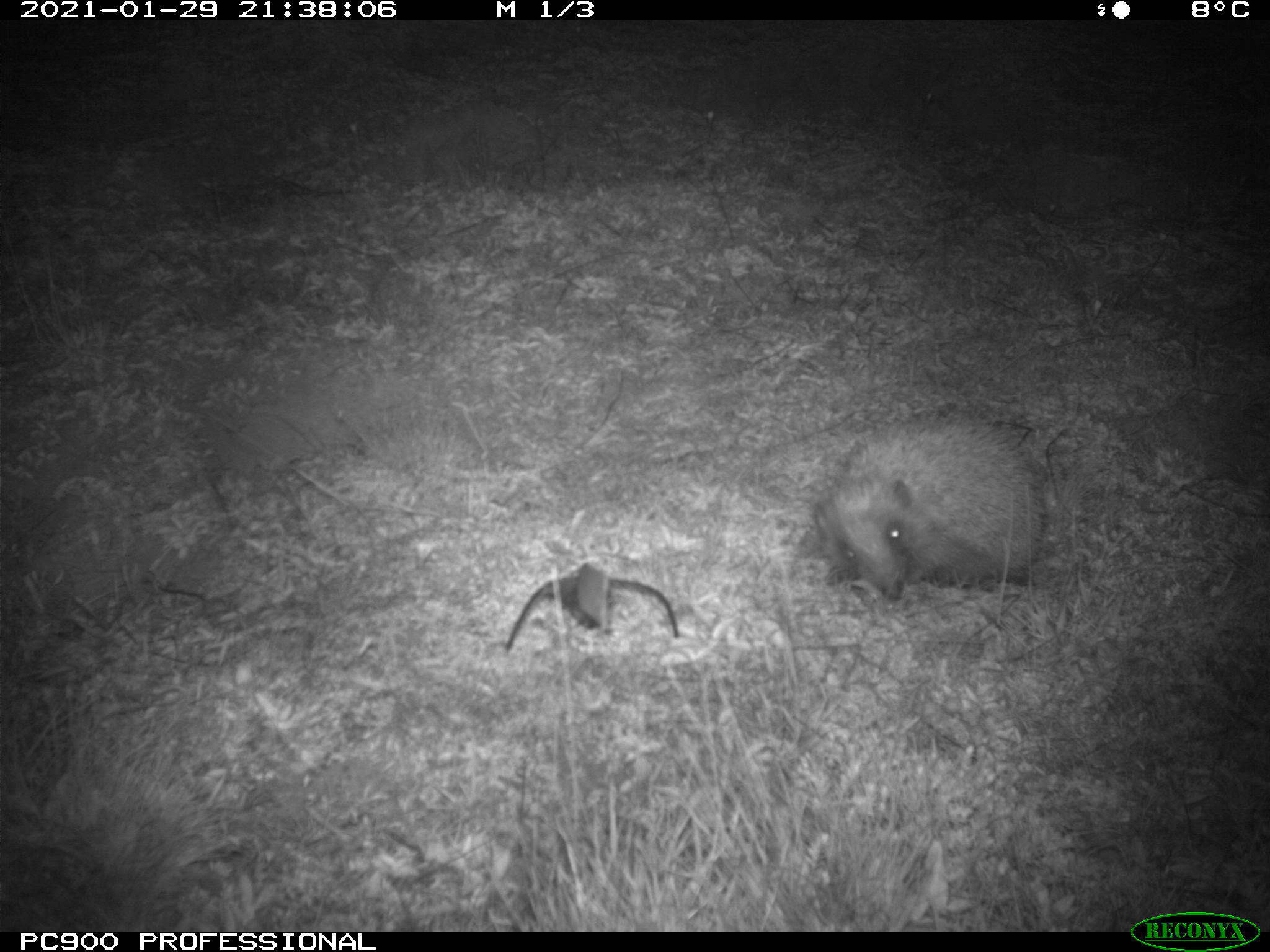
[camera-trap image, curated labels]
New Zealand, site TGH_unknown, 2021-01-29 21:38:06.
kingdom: Animalia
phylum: Chordata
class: Mammalia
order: Eulipotyphla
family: Erinaceidae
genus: Erinaceus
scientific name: Erinaceus europaeus europaeus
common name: european hedgehog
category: hedgehog